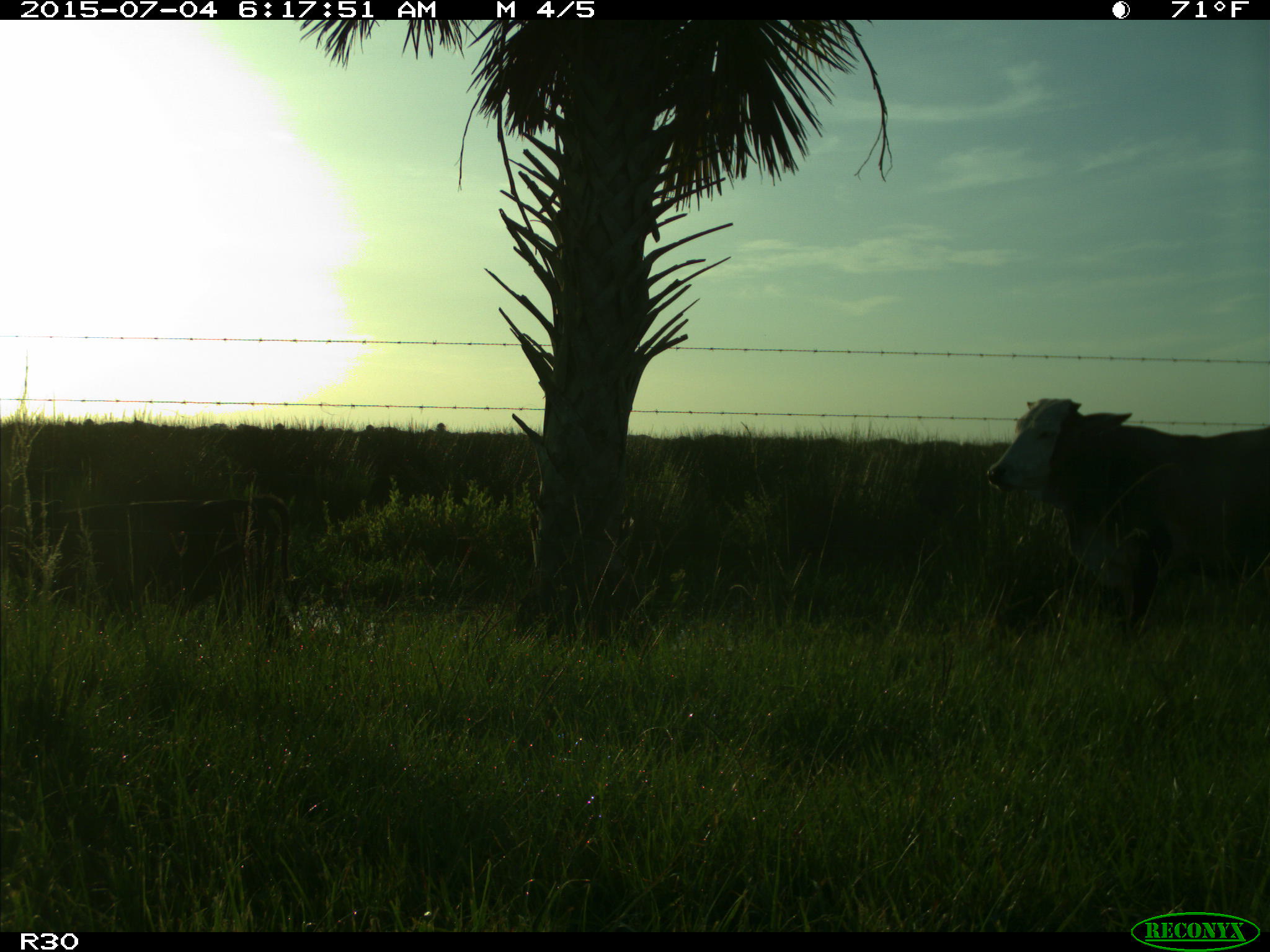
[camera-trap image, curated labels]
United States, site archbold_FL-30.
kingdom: Animalia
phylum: Chordata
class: Mammalia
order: Artiodactyla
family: Bovidae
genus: Bos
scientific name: Bos taurus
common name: domestic cow